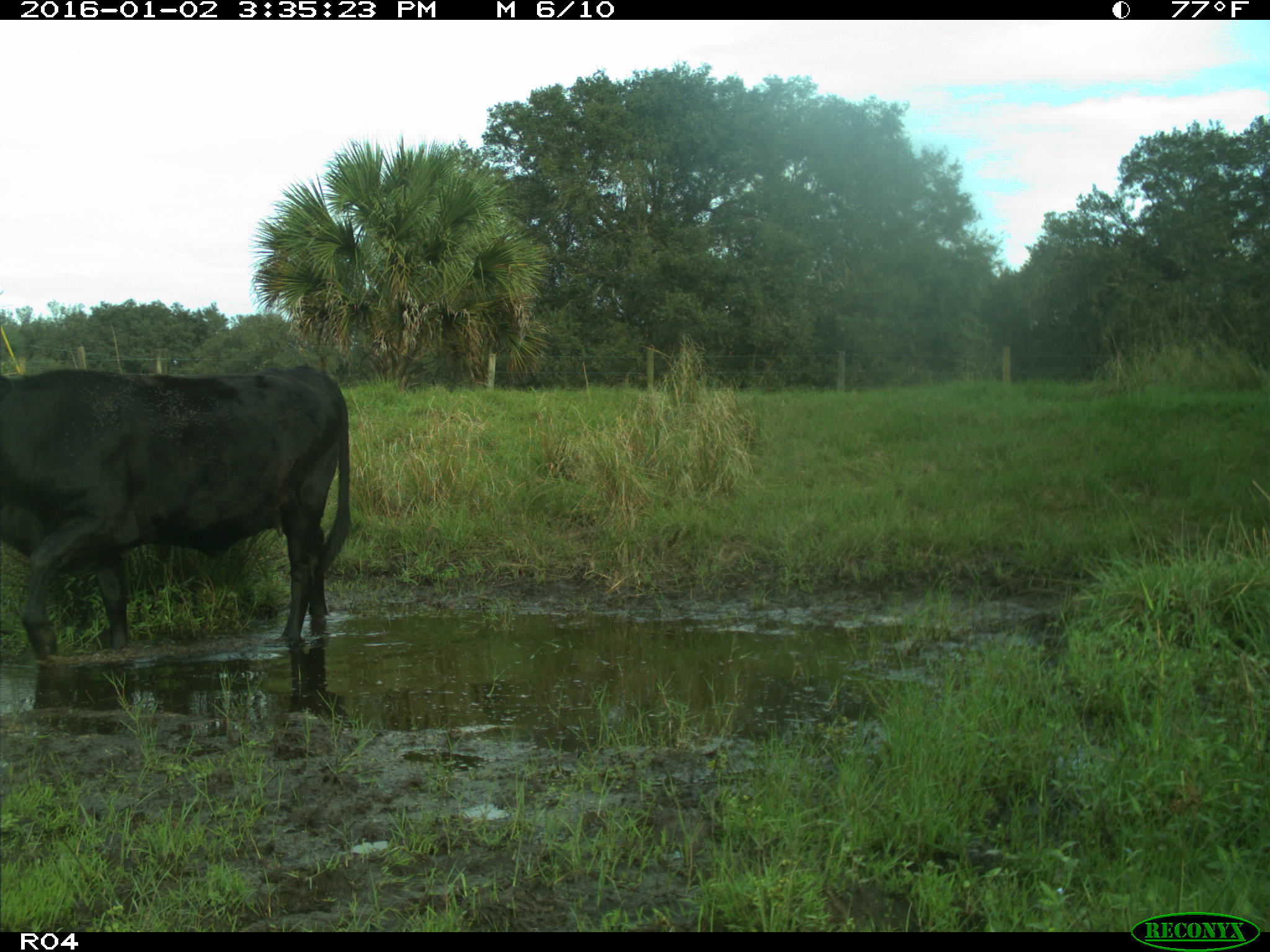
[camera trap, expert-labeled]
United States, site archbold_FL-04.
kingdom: Animalia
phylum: Chordata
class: Mammalia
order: Artiodactyla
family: Bovidae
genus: Bos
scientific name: Bos taurus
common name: domestic cow